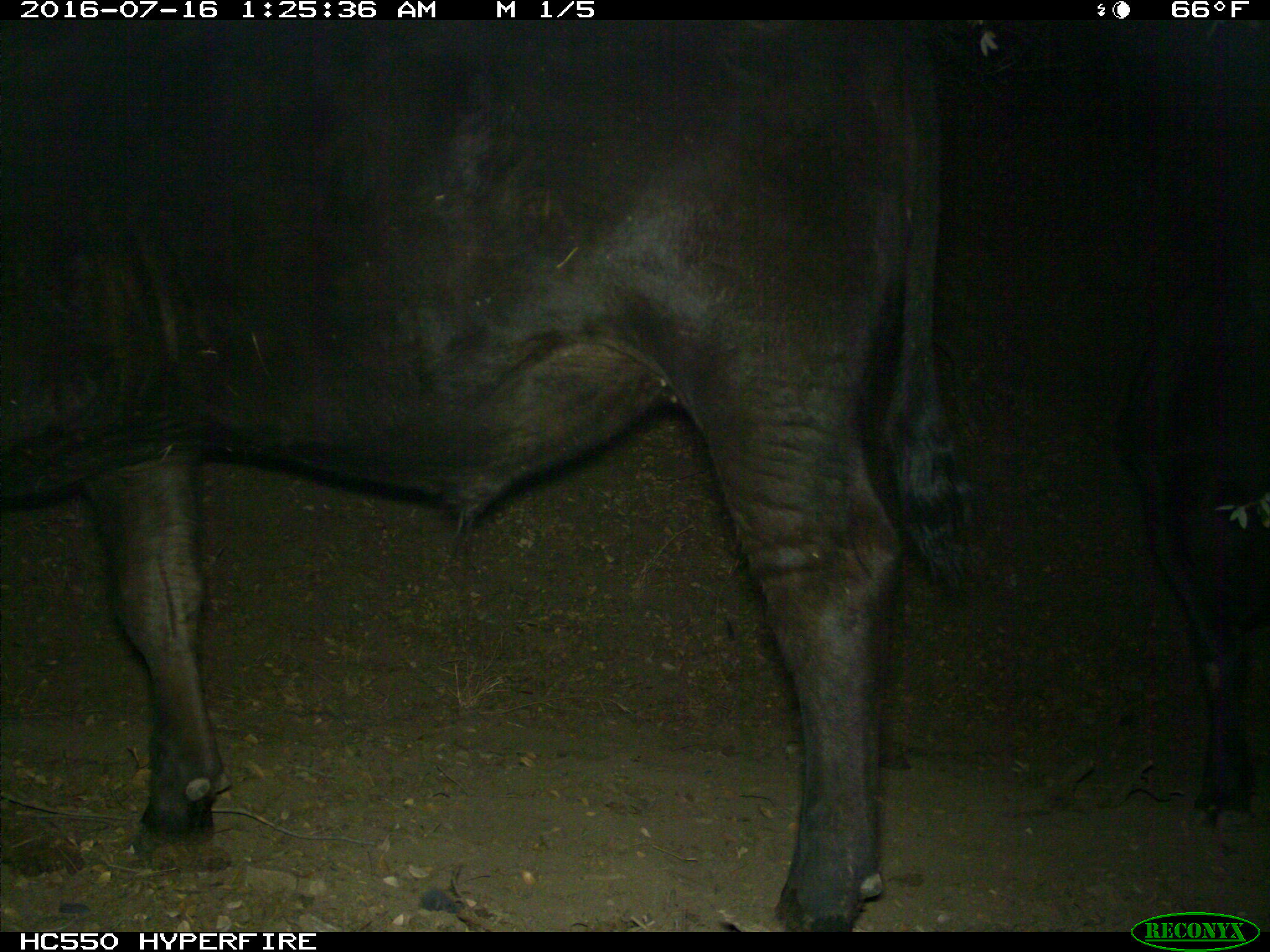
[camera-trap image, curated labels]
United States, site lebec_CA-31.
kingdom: Animalia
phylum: Chordata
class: Mammalia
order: Artiodactyla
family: Bovidae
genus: Bos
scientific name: Bos taurus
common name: domestic cow